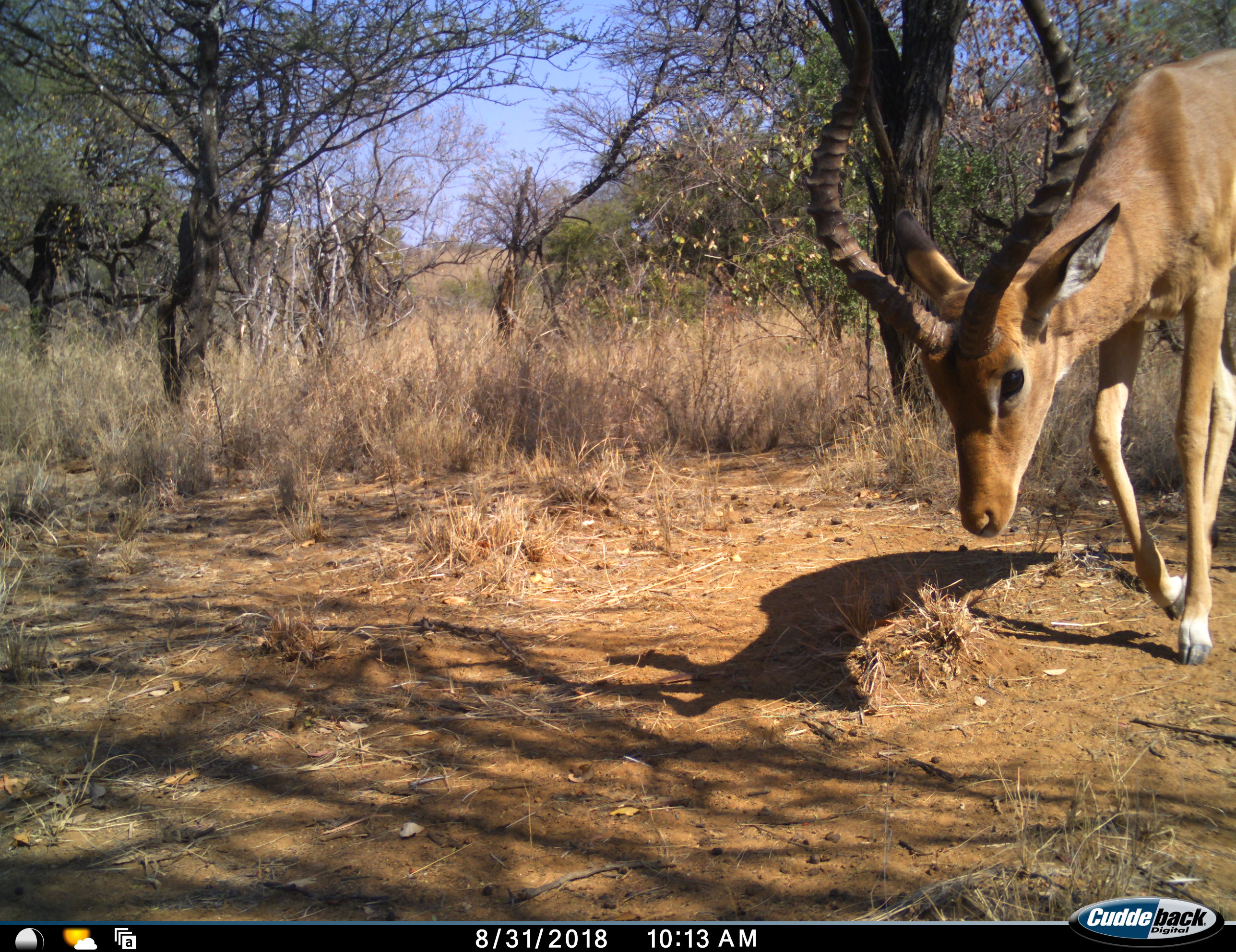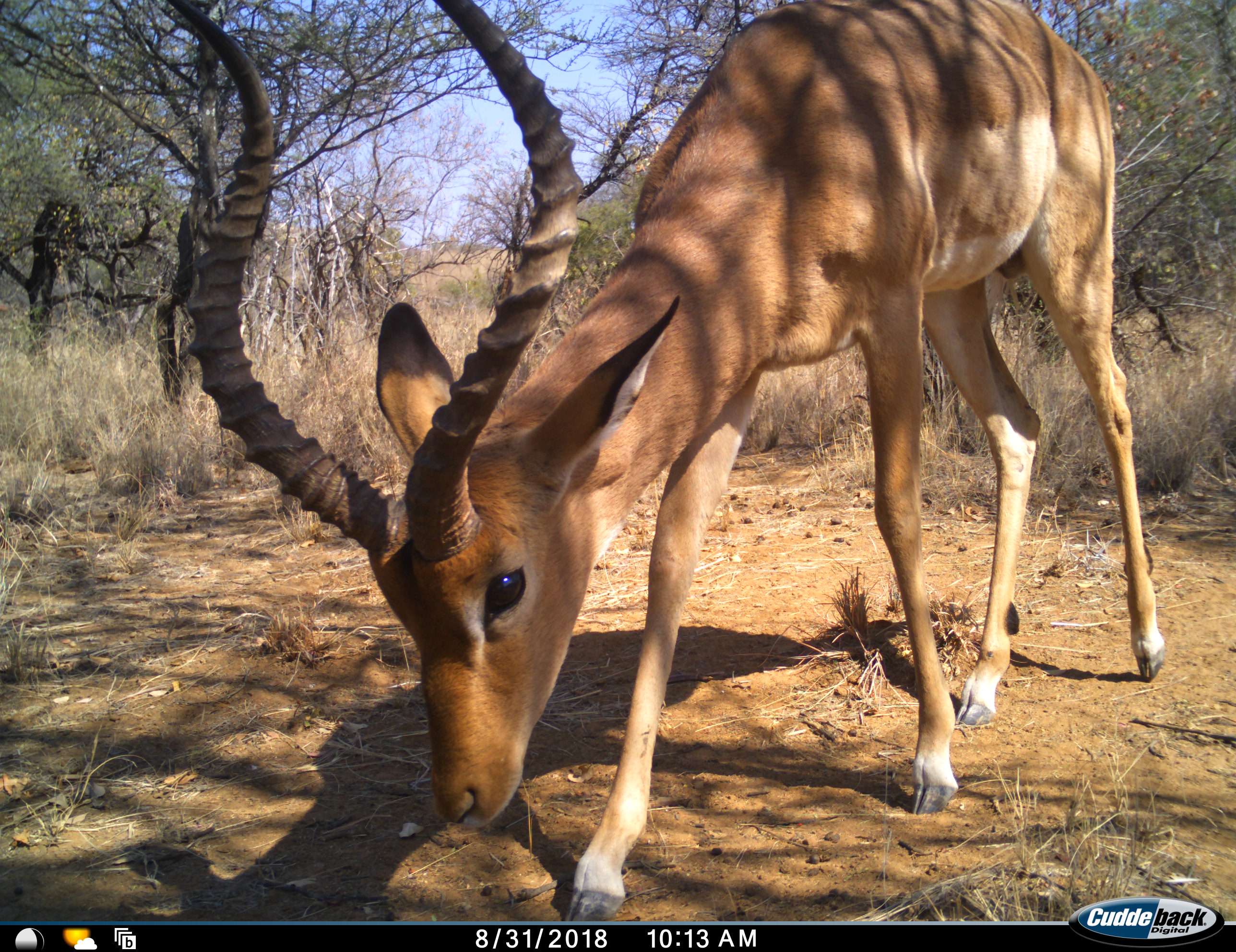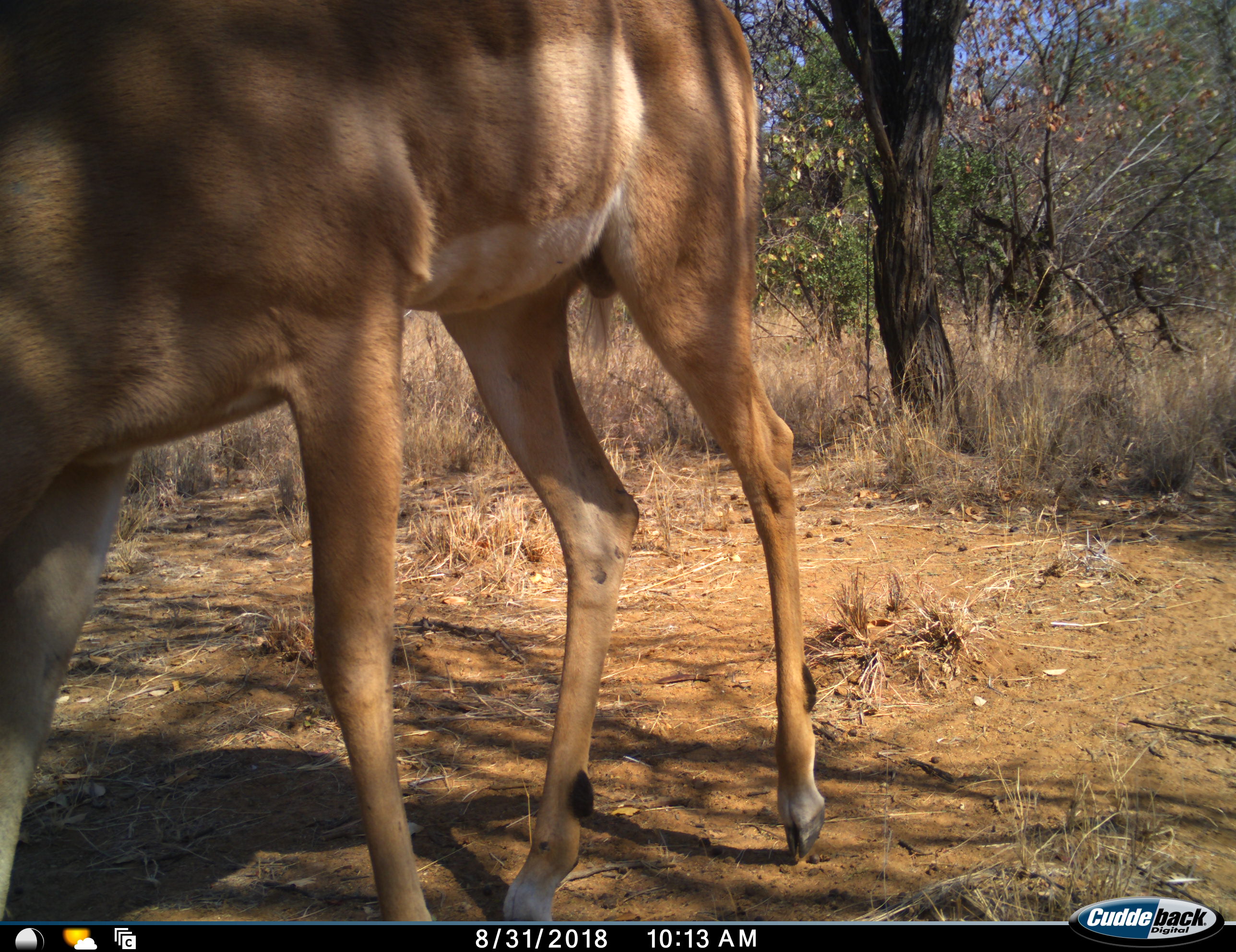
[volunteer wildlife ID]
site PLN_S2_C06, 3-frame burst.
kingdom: Animalia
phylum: Chordata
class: Mammalia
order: Artiodactyla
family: Bovidae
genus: Aepyceros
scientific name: Aepyceros melampus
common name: impala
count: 1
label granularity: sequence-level